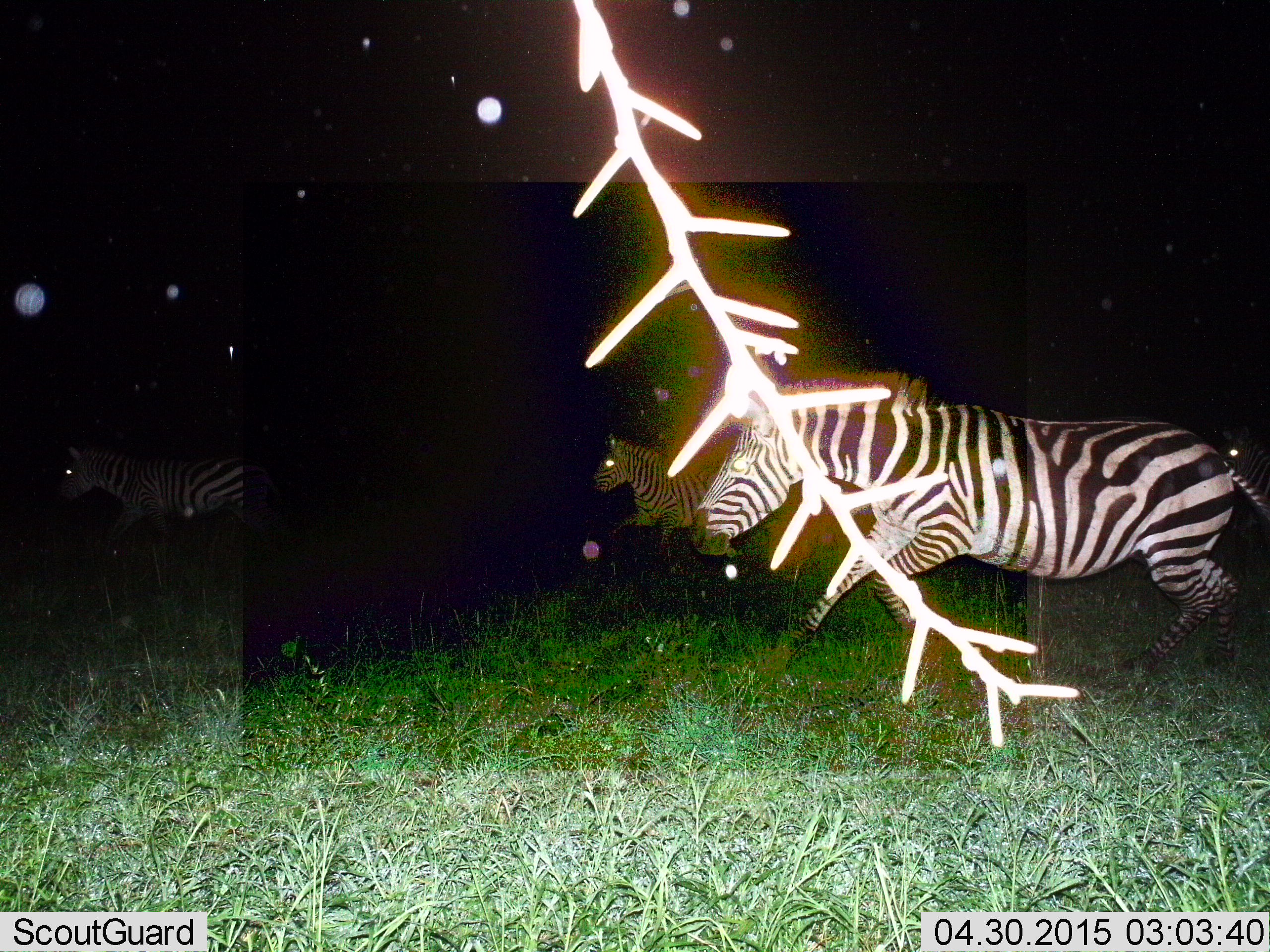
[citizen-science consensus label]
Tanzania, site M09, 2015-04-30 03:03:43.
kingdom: Animalia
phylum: Chordata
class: Mammalia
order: Perissodactyla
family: Equidae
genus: Equus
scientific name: Equus quagga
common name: plains zebra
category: zebra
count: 4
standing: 0%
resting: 0%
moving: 100%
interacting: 0%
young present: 0%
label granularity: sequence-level